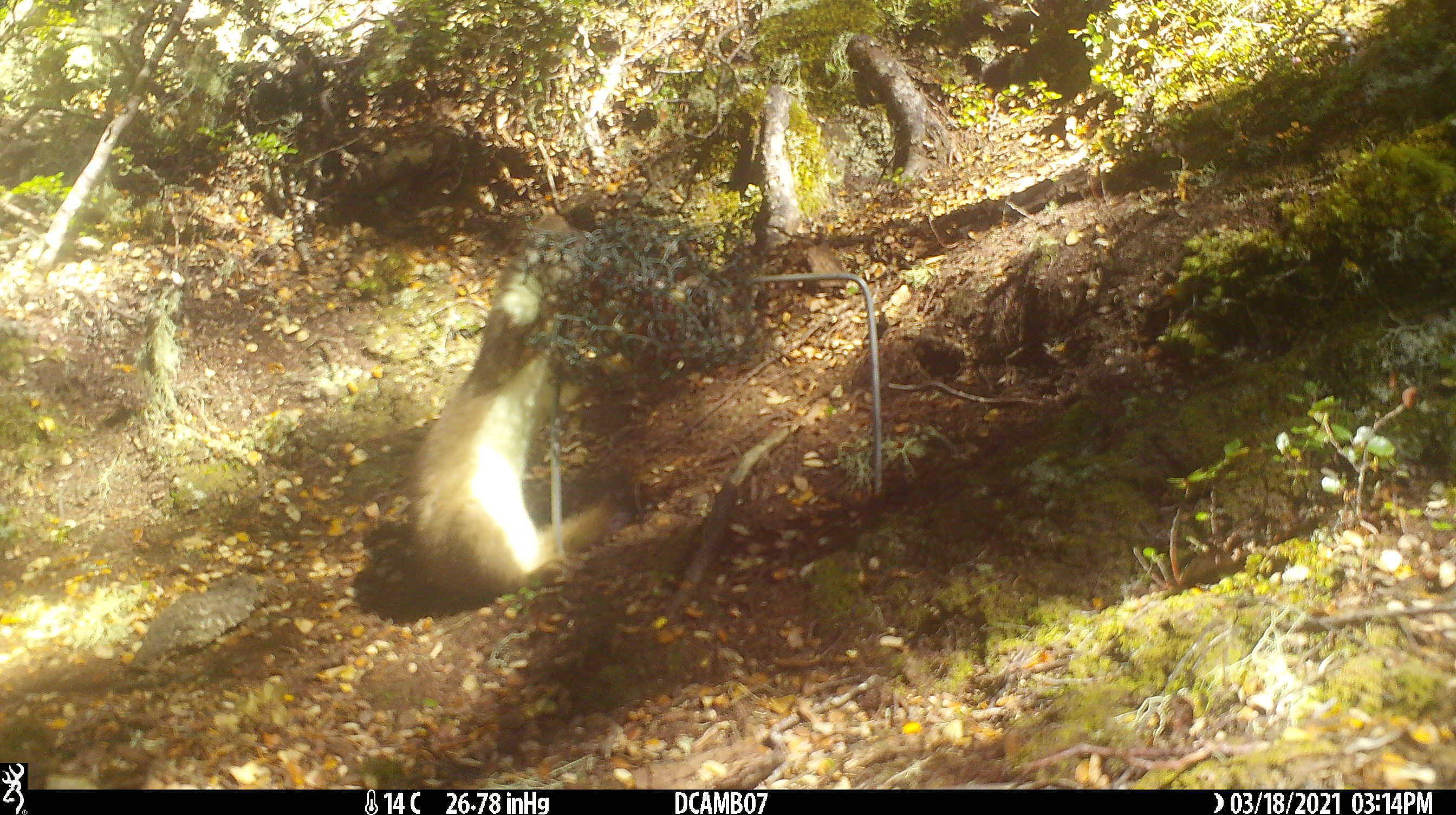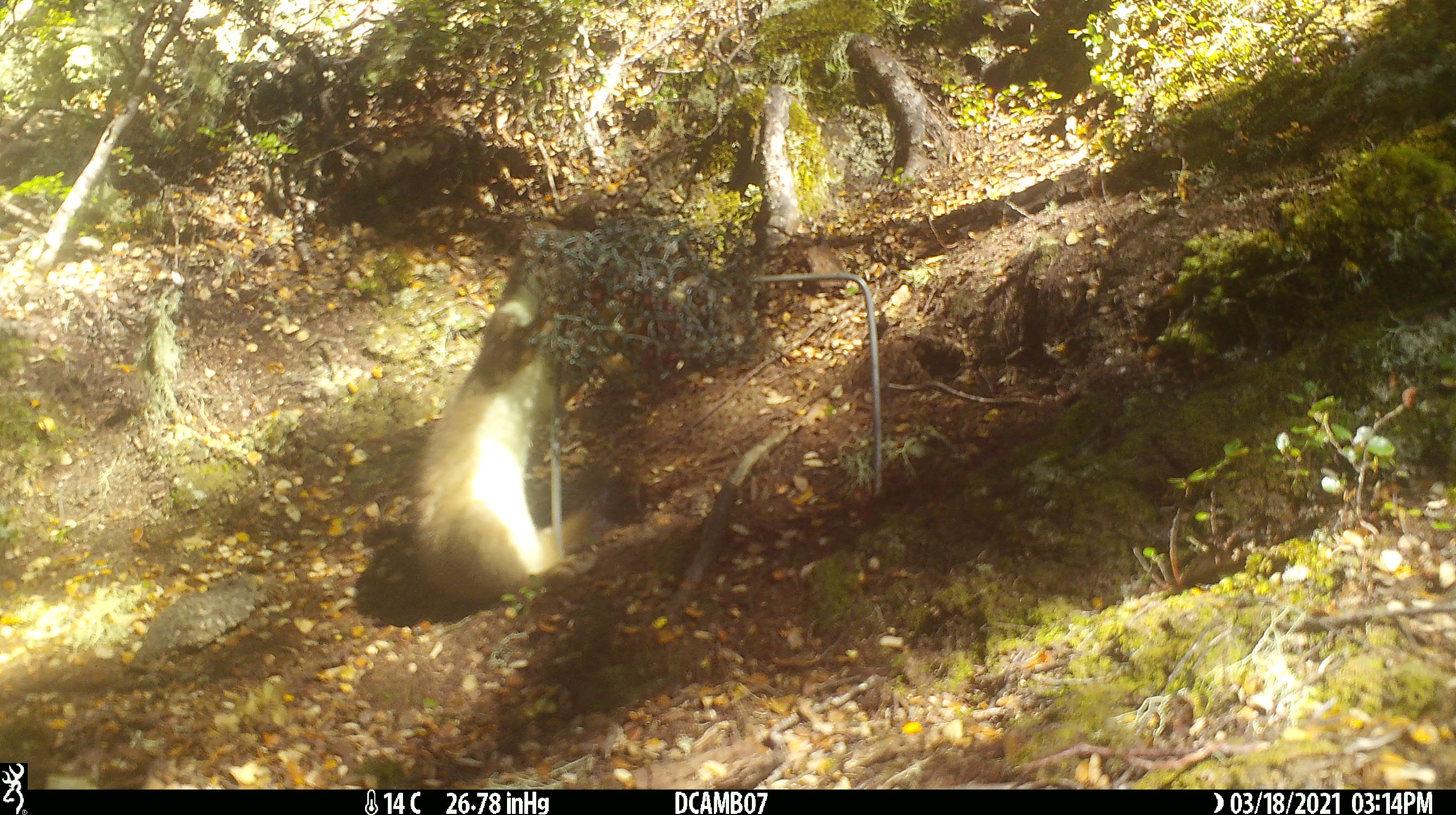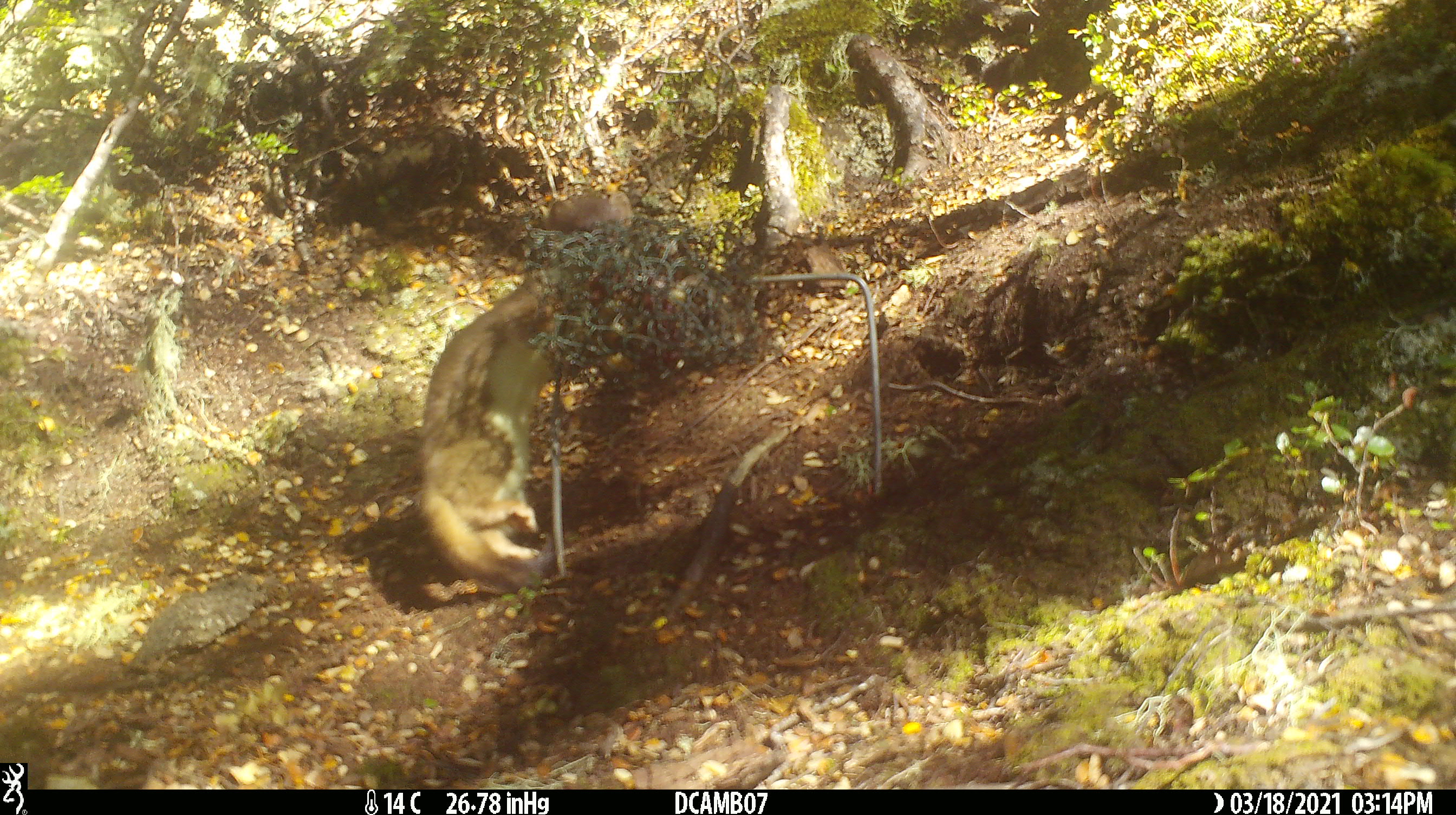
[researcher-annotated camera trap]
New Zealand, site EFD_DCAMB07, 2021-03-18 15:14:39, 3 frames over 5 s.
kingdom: Animalia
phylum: Chordata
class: Mammalia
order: Carnivora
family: Mustelidae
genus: Mustela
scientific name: Mustela erminea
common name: stoat